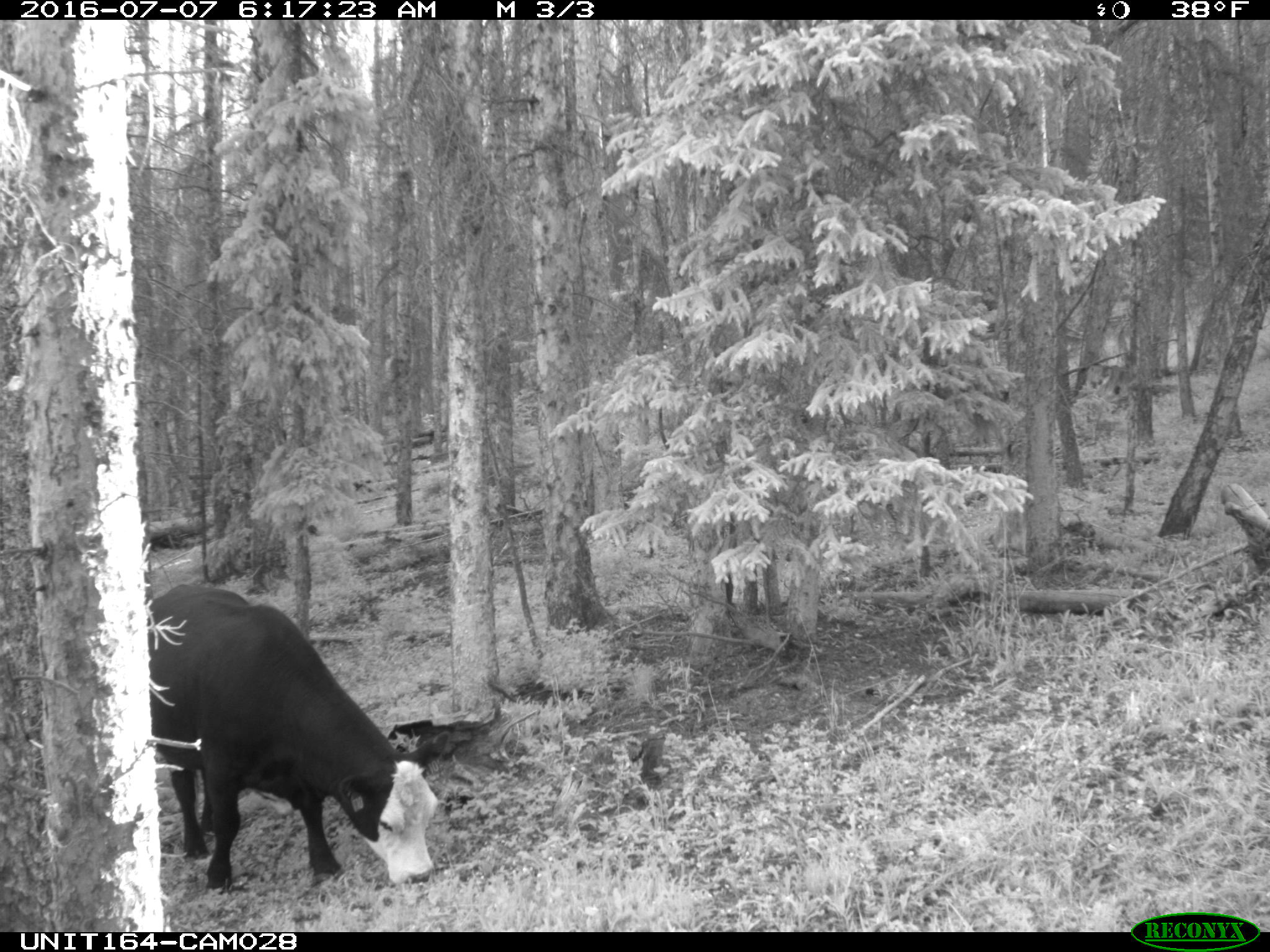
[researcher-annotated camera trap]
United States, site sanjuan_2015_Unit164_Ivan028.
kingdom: Animalia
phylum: Chordata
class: Mammalia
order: Artiodactyla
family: Bovidae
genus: Bos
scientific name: Bos taurus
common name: domestic cow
Bos taurus (domestic cow).